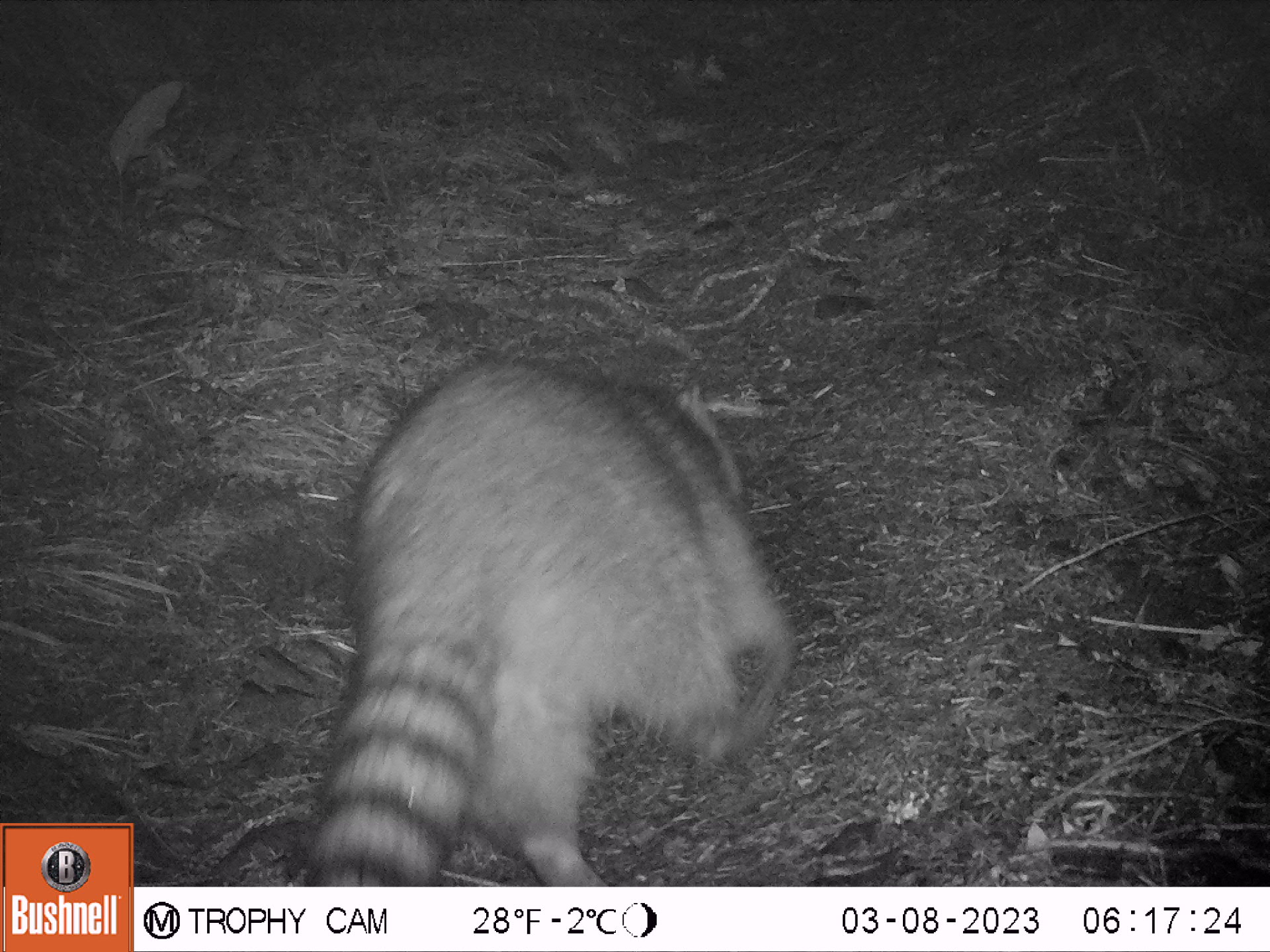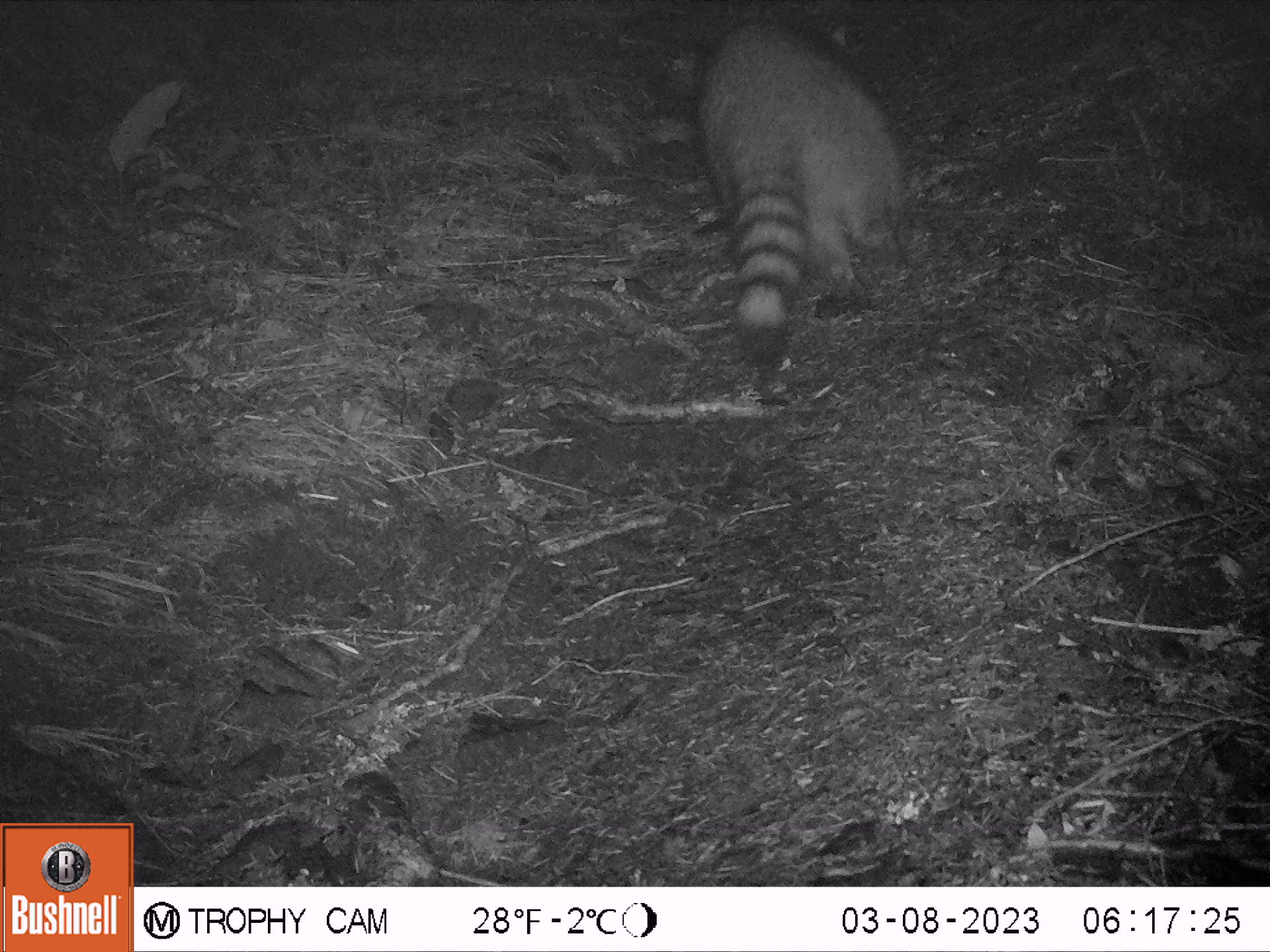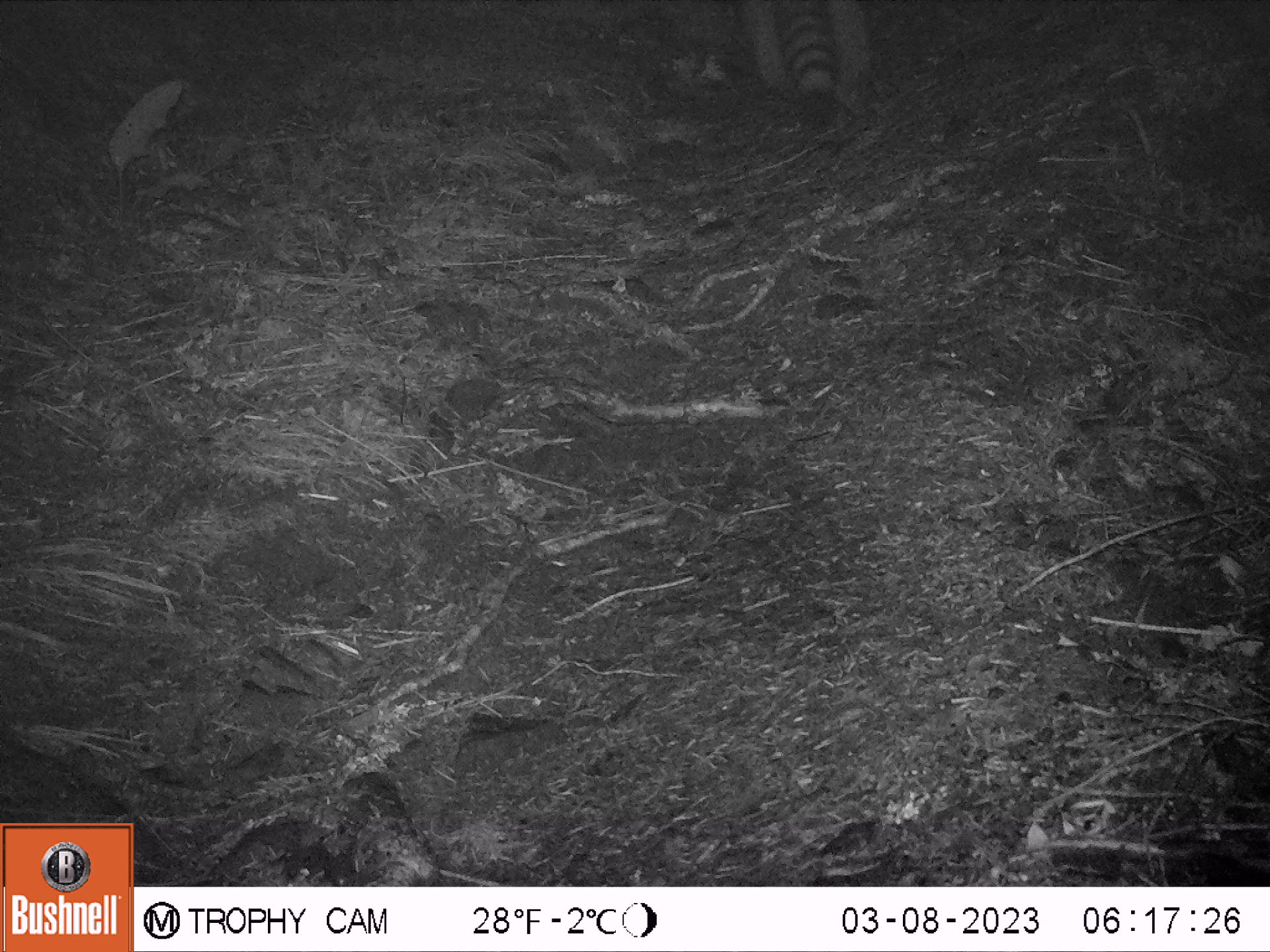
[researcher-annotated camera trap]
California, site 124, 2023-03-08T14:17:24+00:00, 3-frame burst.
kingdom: Animalia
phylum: Chordata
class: Mammalia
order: Carnivora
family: Procyonidae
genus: Procyon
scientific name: Procyon lotor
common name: raccoon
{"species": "raccoon (Procyon lotor)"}